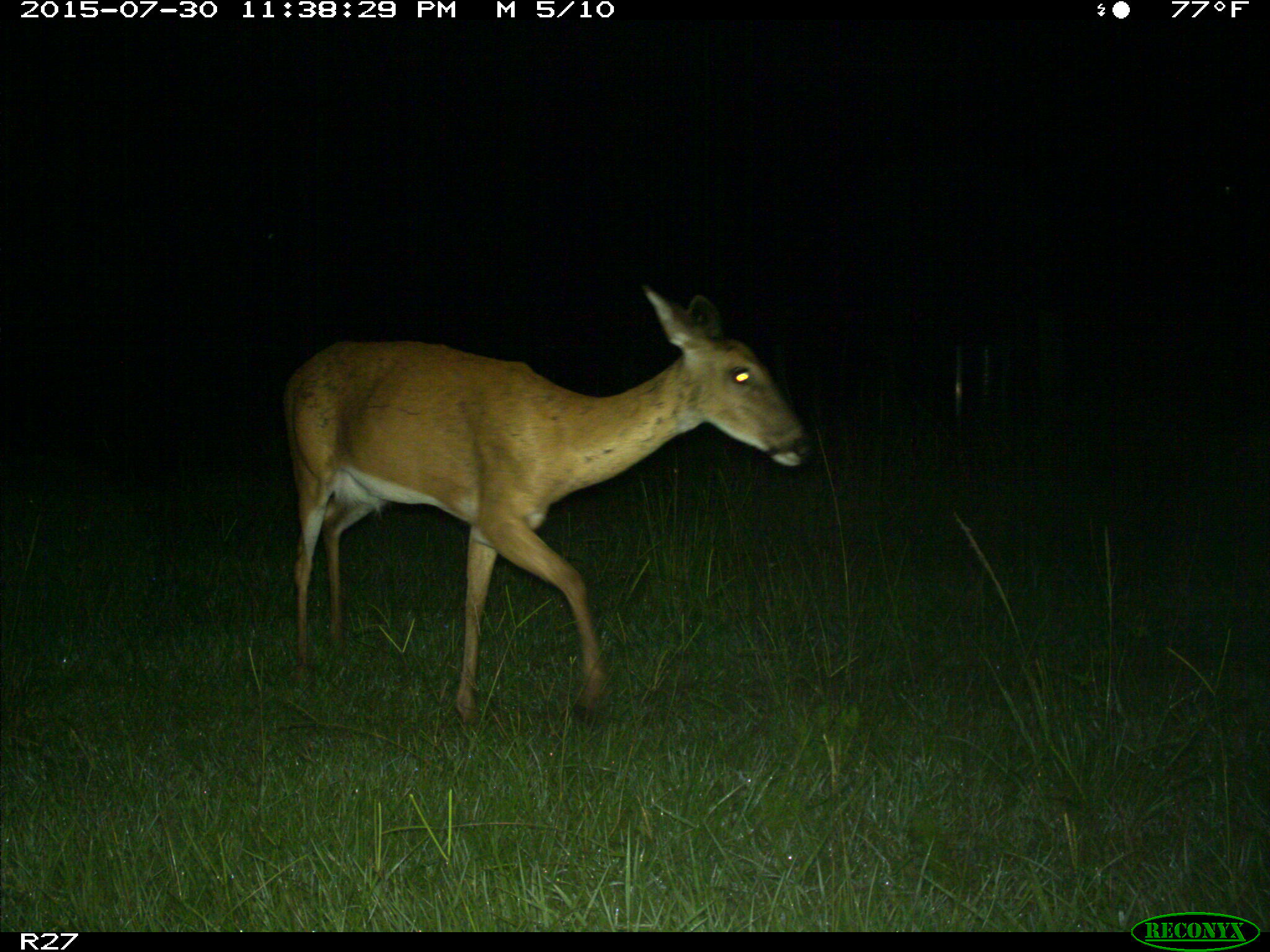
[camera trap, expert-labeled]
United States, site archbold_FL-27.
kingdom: Animalia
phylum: Chordata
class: Mammalia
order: Artiodactyla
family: Cervidae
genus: Odocoileus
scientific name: Odocoileus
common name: deer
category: unidentified deer